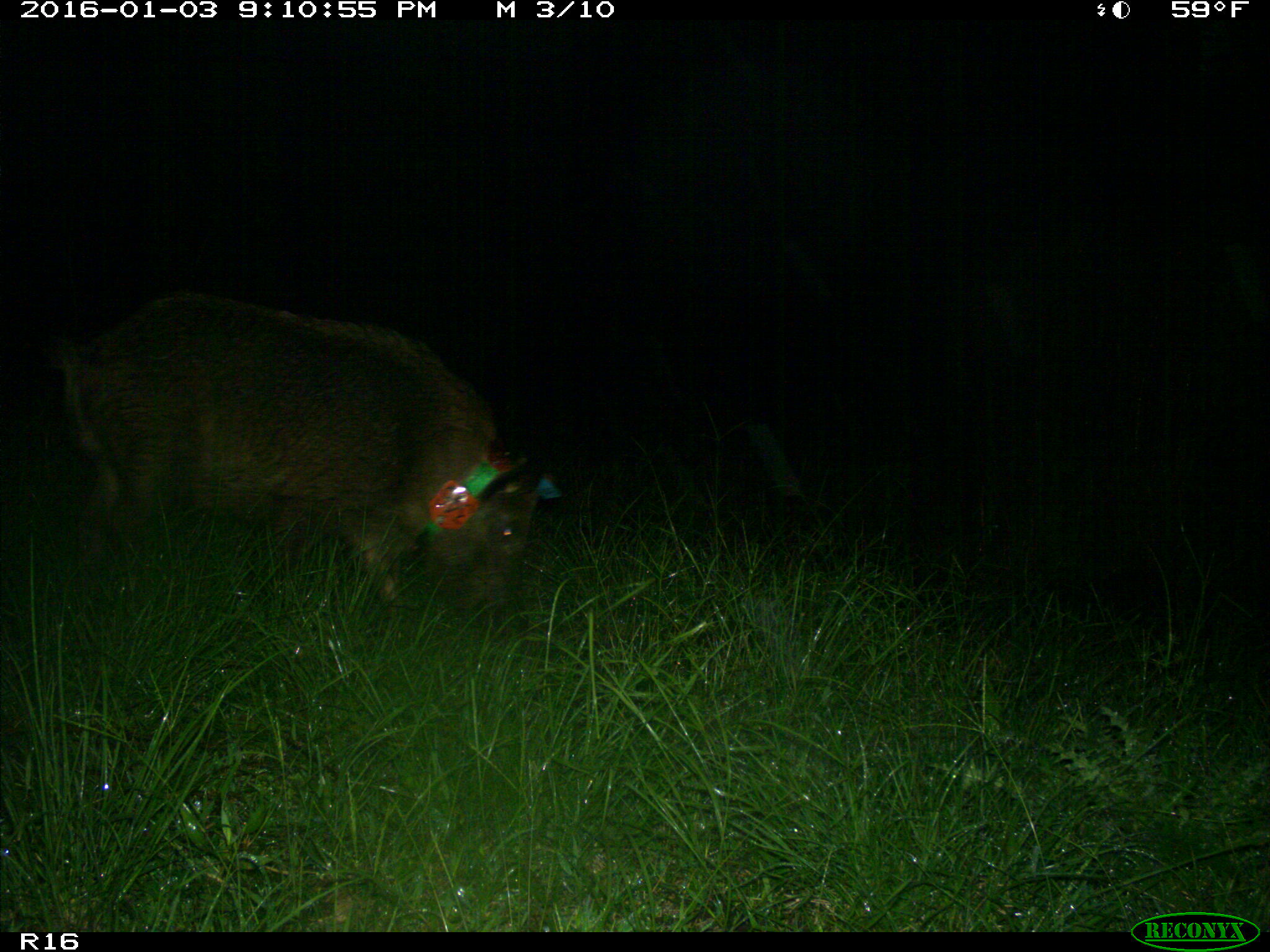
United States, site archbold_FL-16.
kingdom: Animalia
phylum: Chordata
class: Mammalia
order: Artiodactyla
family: Suidae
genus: Sus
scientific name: Sus scrofa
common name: wild boar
Sus scrofa (wild boar).